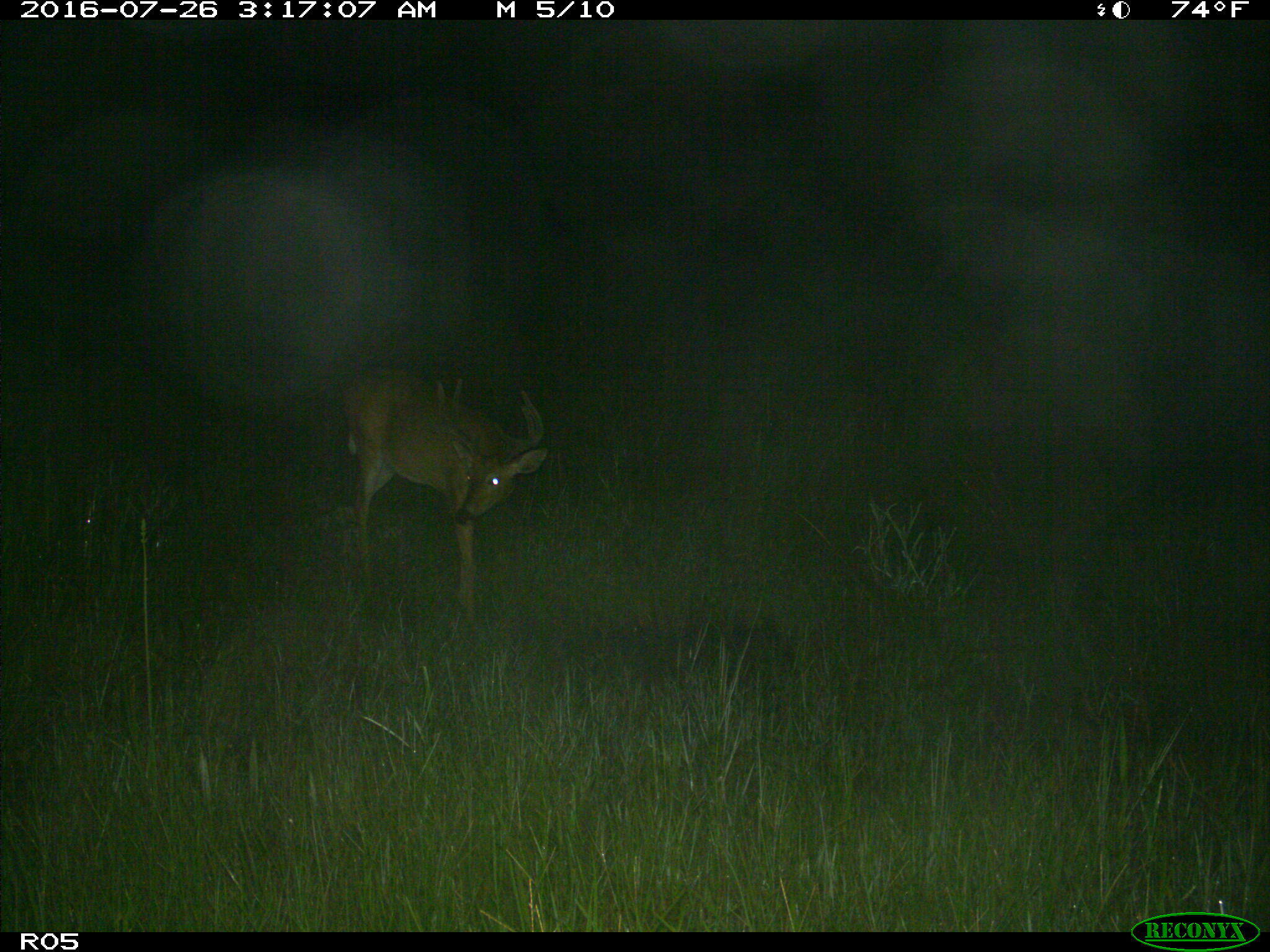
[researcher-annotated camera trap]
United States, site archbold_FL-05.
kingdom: Animalia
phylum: Chordata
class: Mammalia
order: Artiodactyla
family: Cervidae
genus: Odocoileus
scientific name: Odocoileus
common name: deer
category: unidentified deer